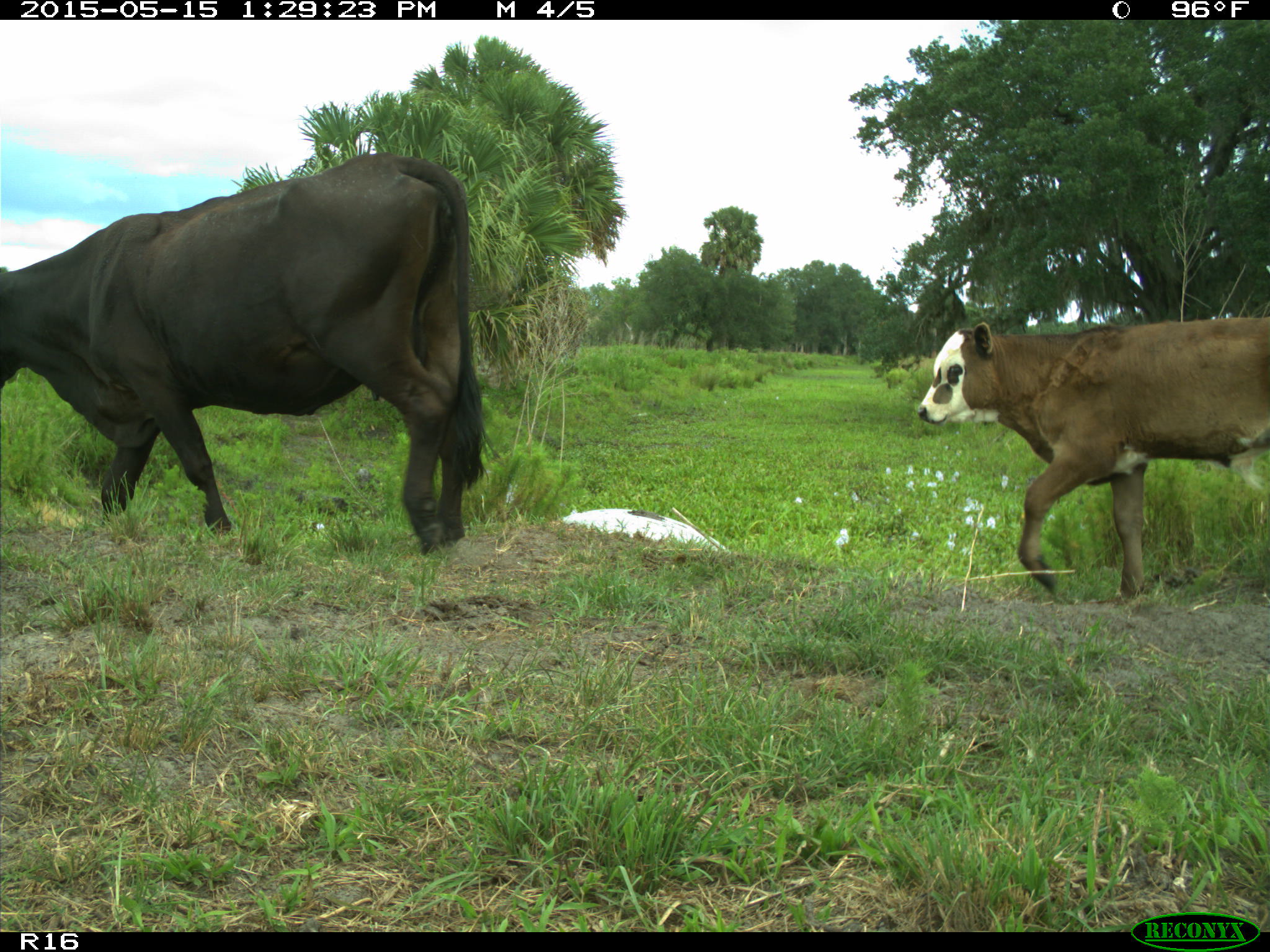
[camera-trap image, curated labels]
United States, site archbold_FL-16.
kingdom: Animalia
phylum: Chordata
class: Mammalia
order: Artiodactyla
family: Bovidae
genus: Bos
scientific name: Bos taurus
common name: domestic cow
Bos taurus (domestic cow).